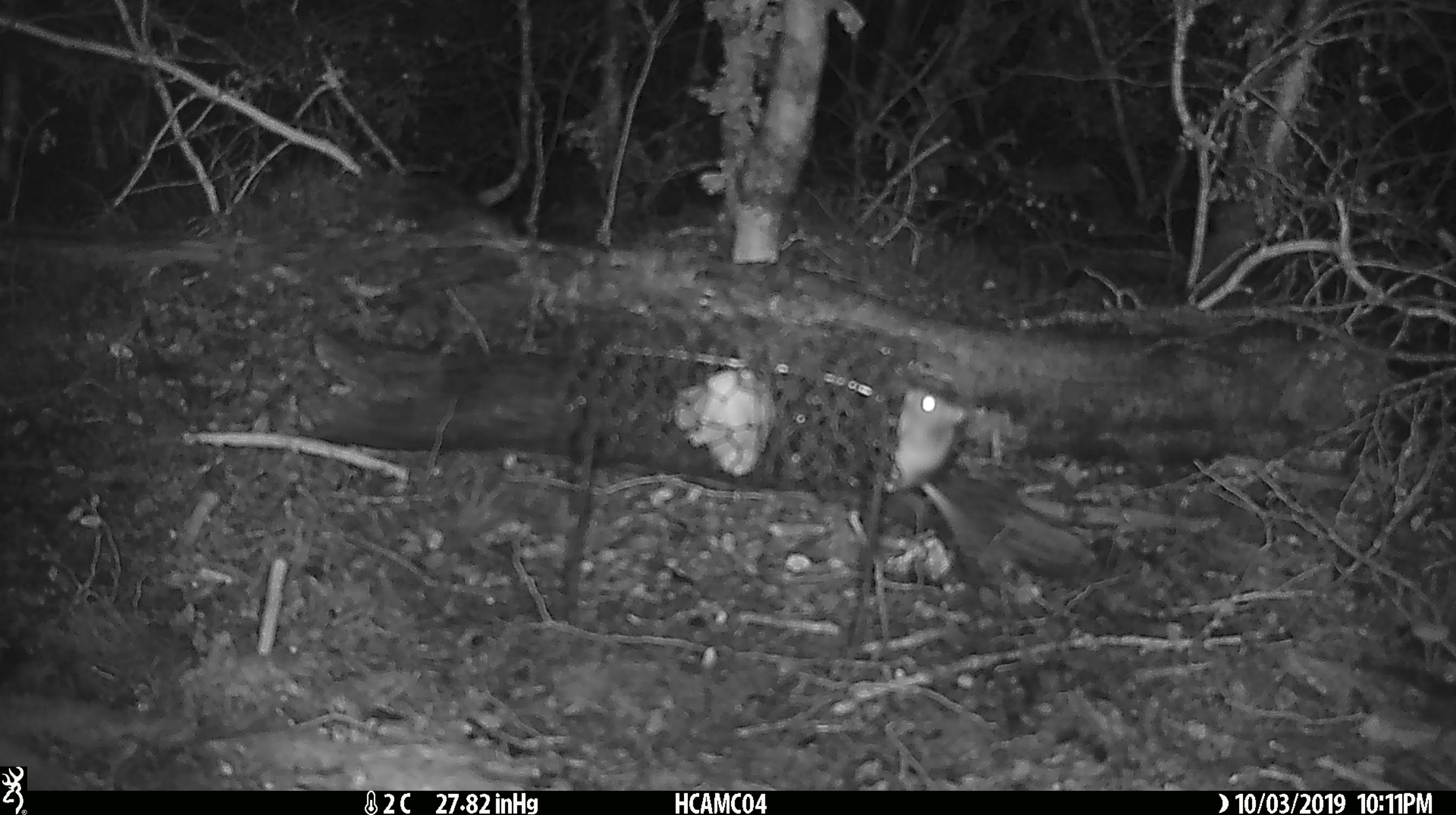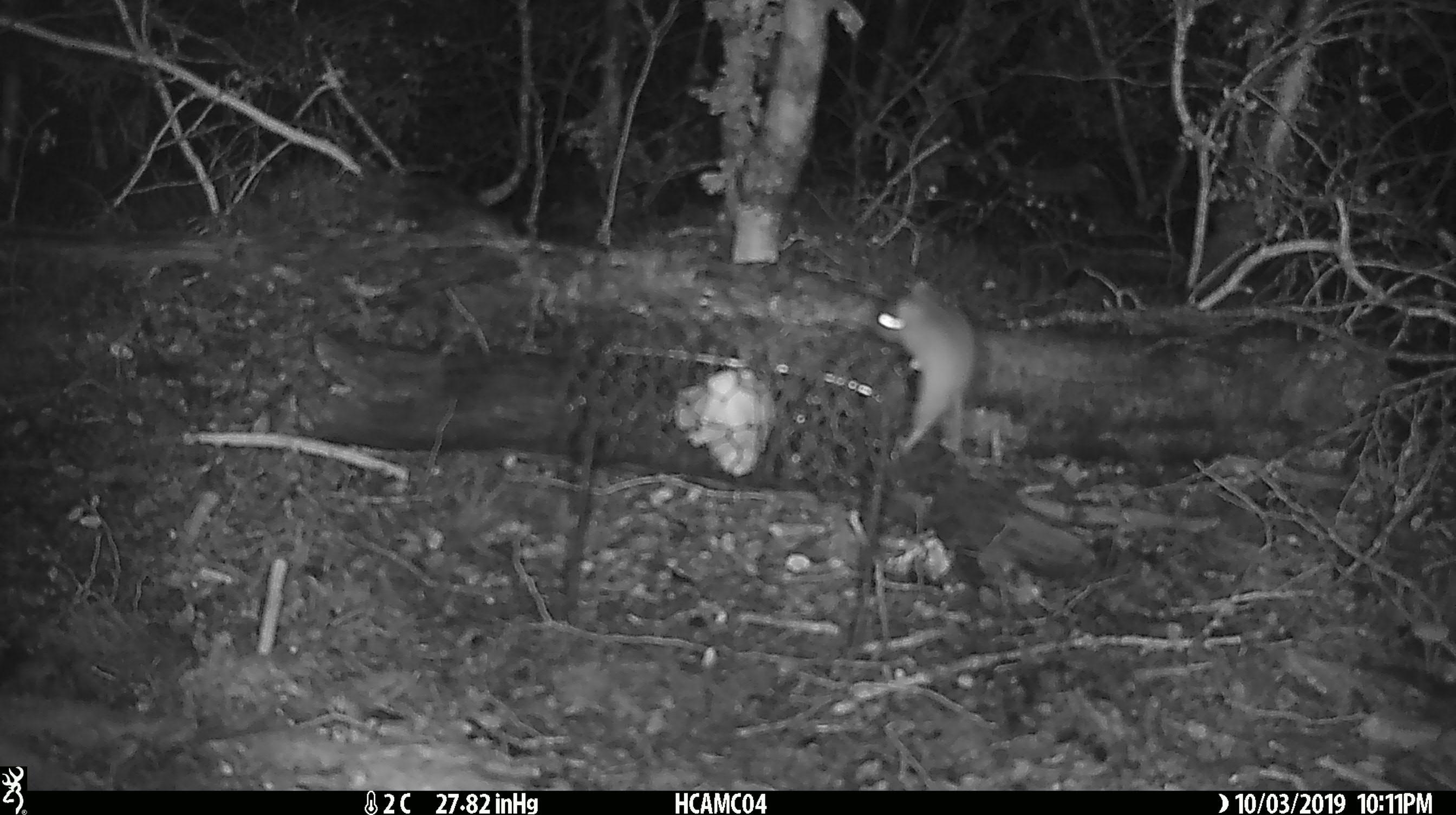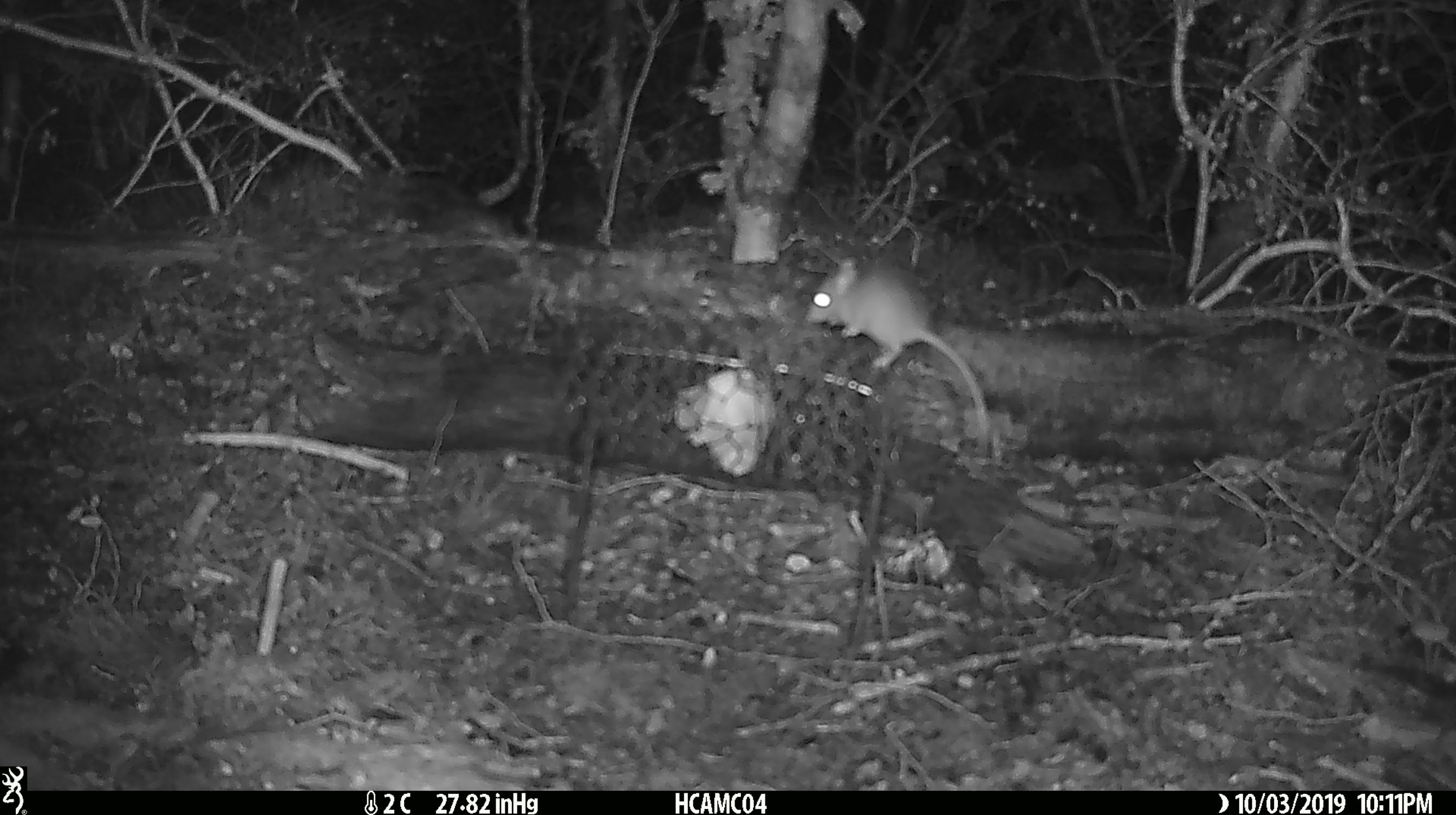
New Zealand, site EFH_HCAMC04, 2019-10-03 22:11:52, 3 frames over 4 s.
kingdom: Animalia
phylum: Chordata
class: Mammalia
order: Rodentia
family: Muridae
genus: Mus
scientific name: Mus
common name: mouse